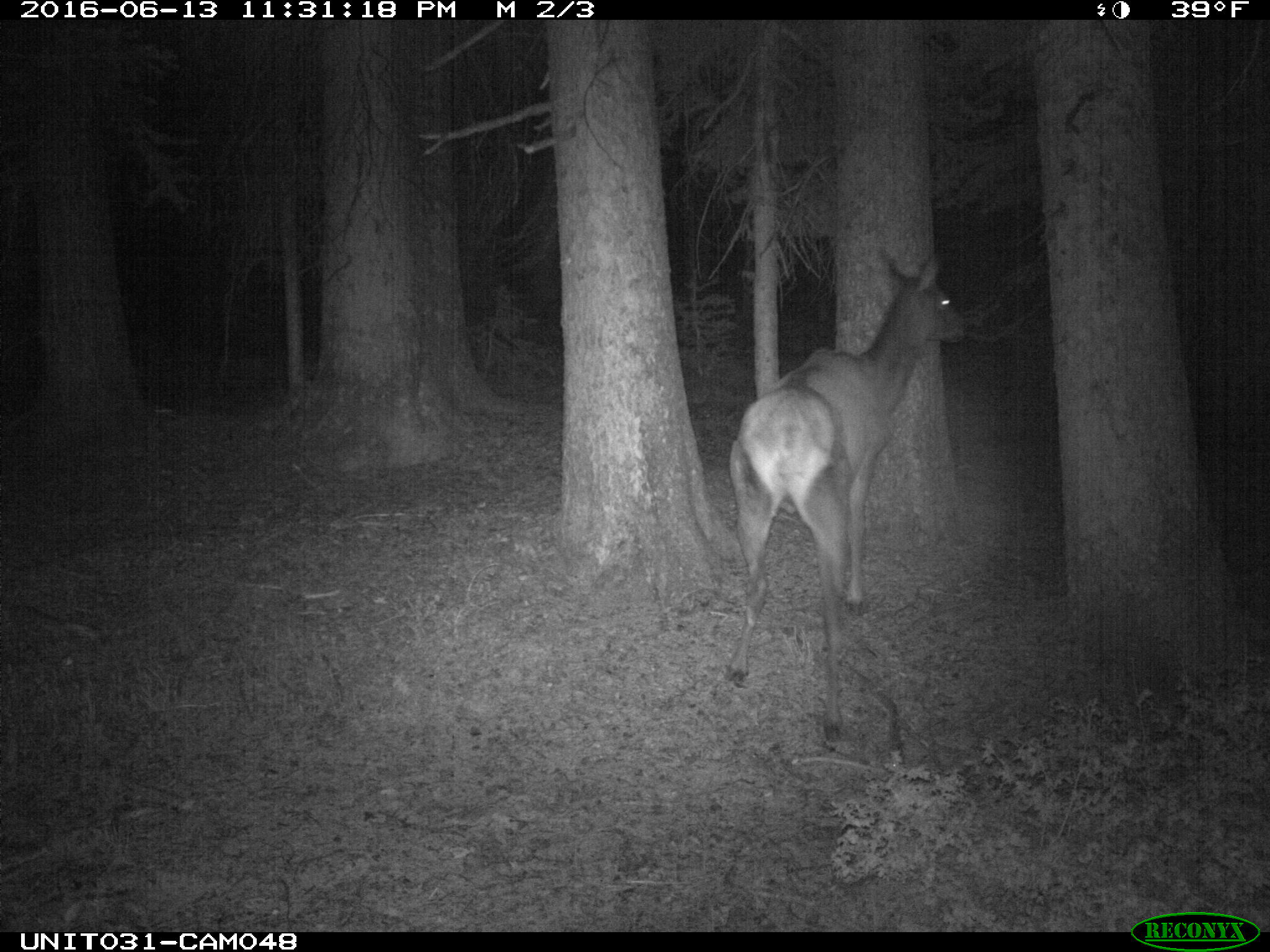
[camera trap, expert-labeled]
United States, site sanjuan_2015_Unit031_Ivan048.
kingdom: Animalia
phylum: Chordata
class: Mammalia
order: Artiodactyla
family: Cervidae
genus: Cervus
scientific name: Cervus elaphus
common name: red deer